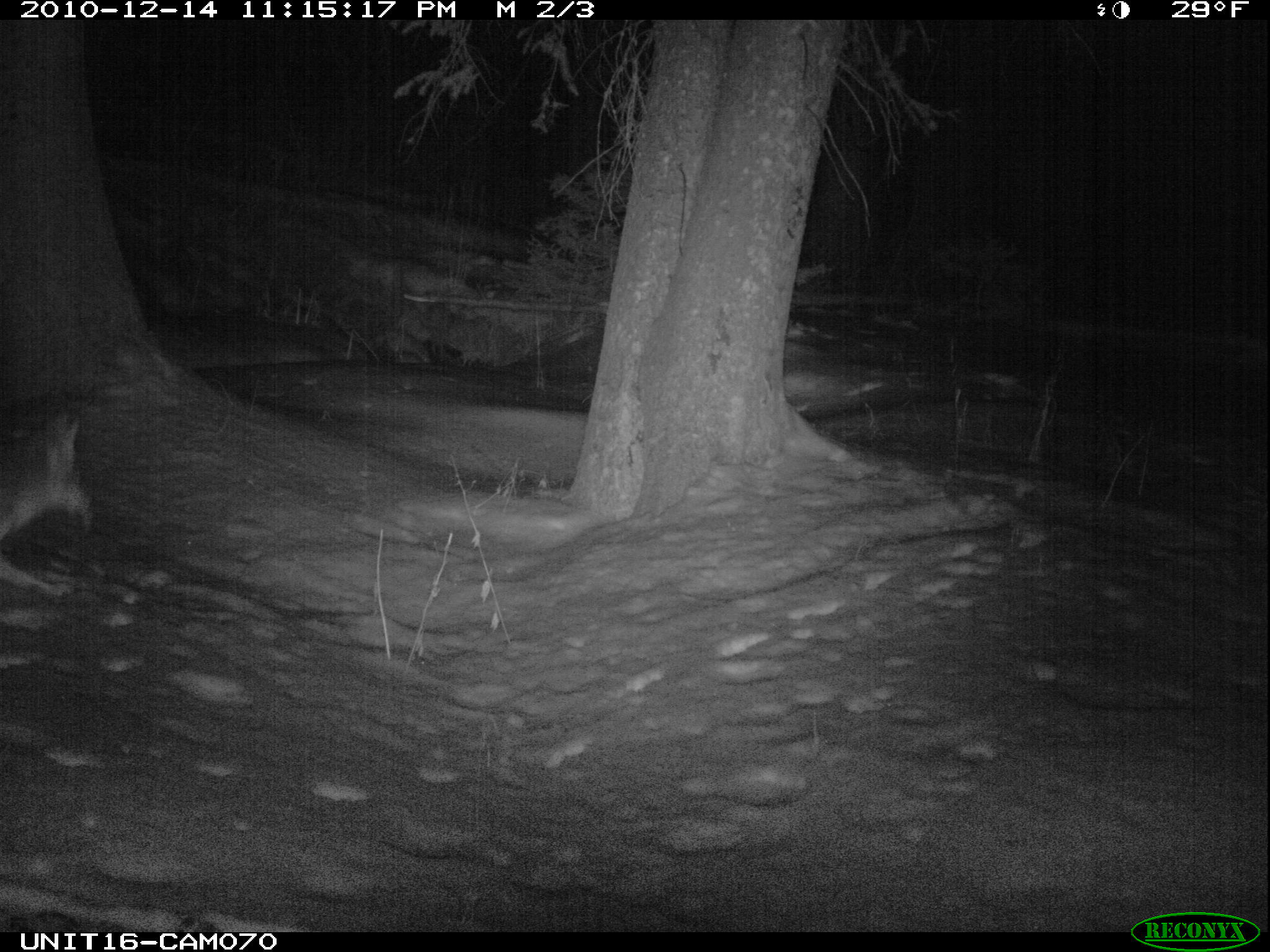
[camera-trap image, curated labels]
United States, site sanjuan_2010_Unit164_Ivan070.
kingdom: Animalia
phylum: Chordata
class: Mammalia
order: Carnivora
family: Canidae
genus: Canis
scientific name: Canis latrans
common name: coyote